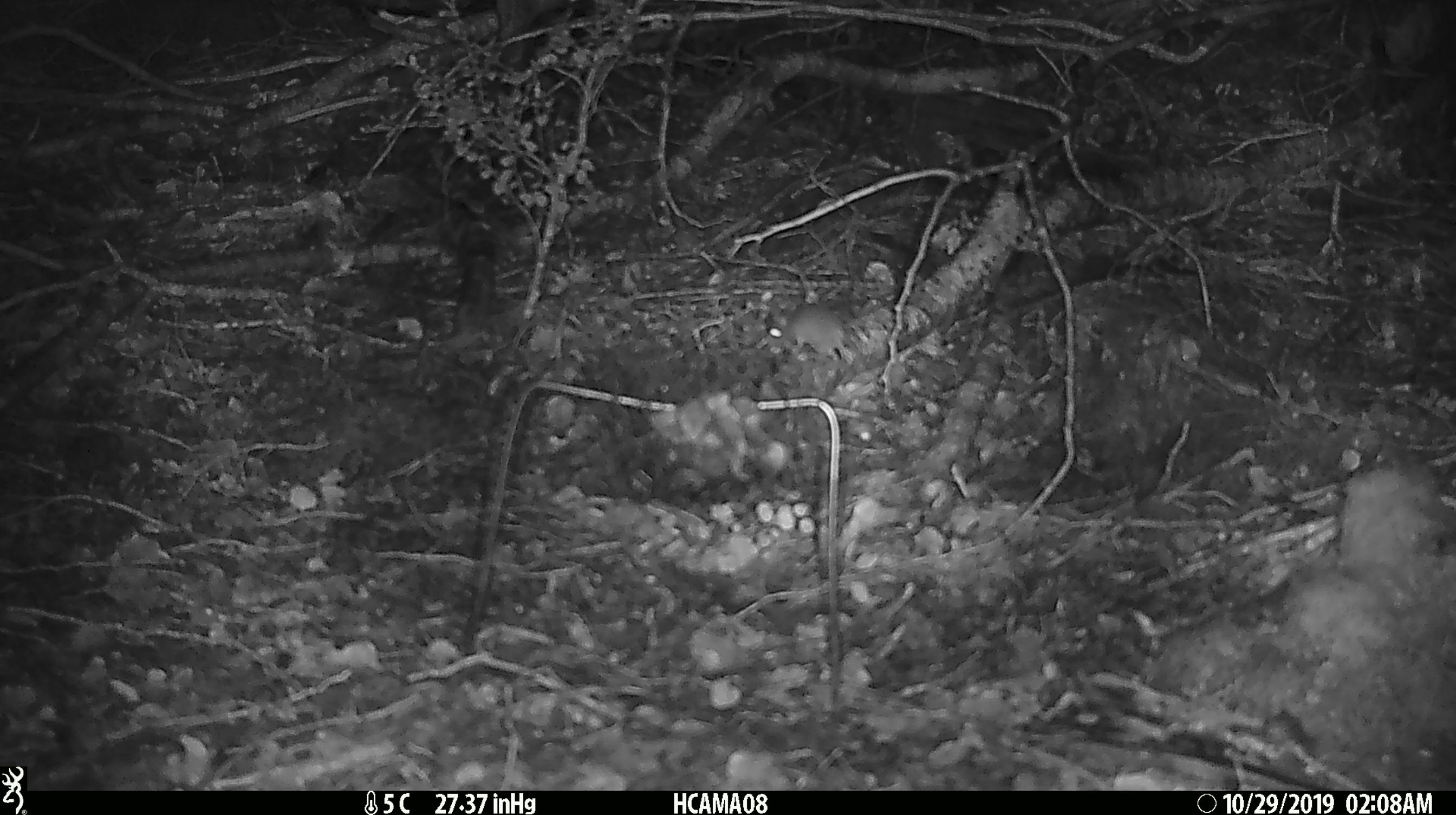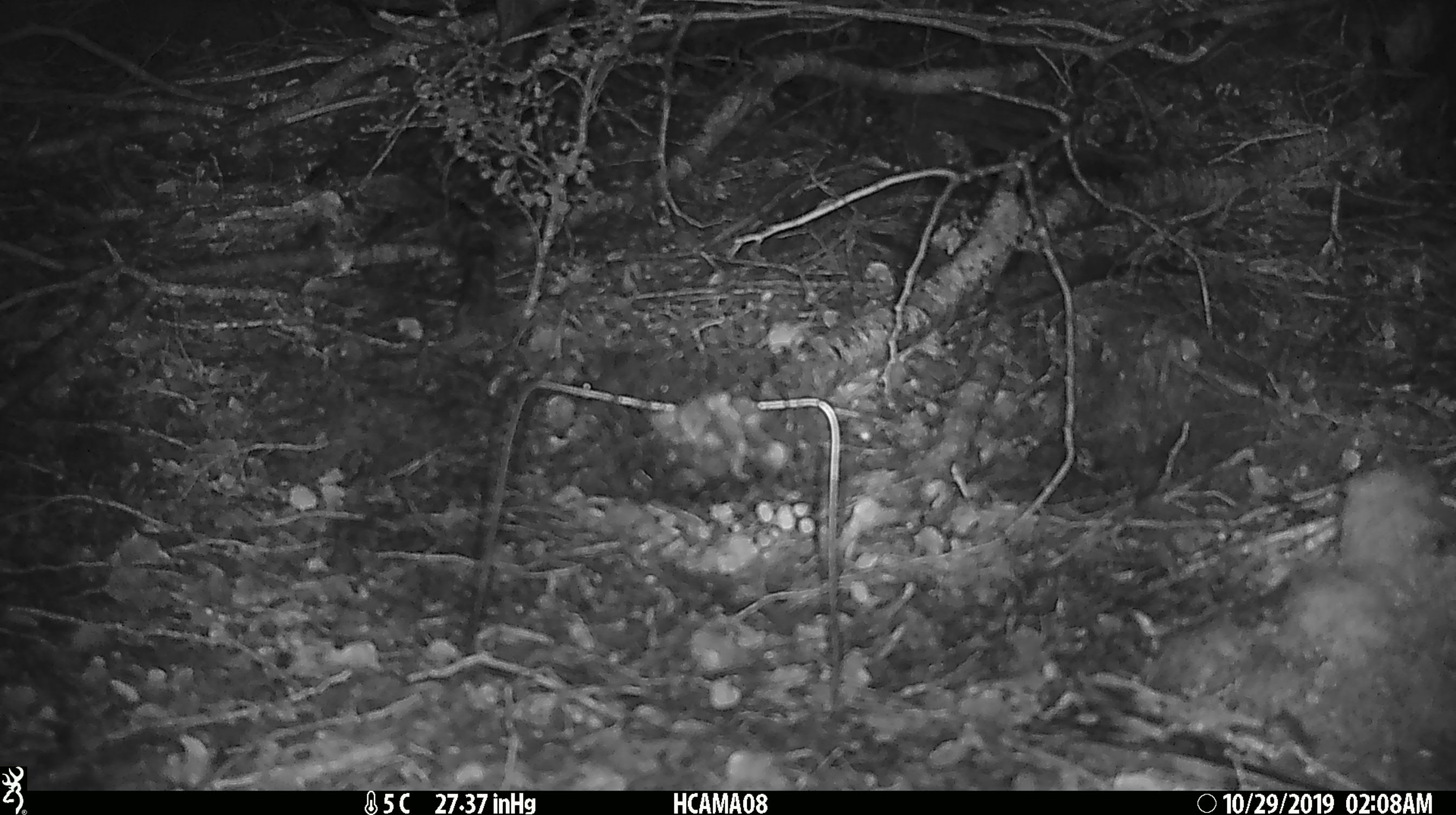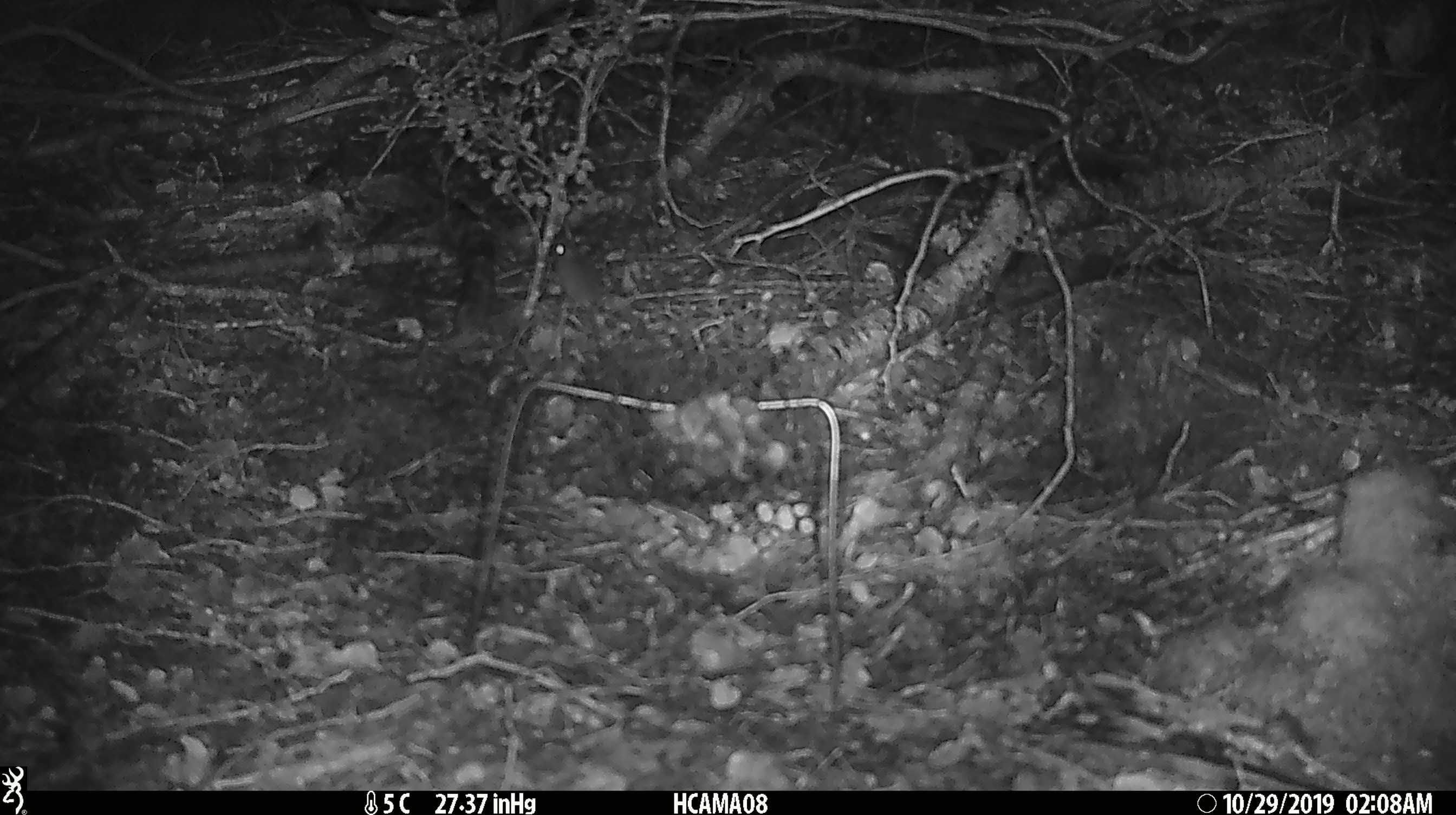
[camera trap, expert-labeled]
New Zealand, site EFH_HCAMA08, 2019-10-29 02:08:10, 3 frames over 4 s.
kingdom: Animalia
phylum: Chordata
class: Mammalia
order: Rodentia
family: Muridae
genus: Mus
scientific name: Mus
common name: mouse